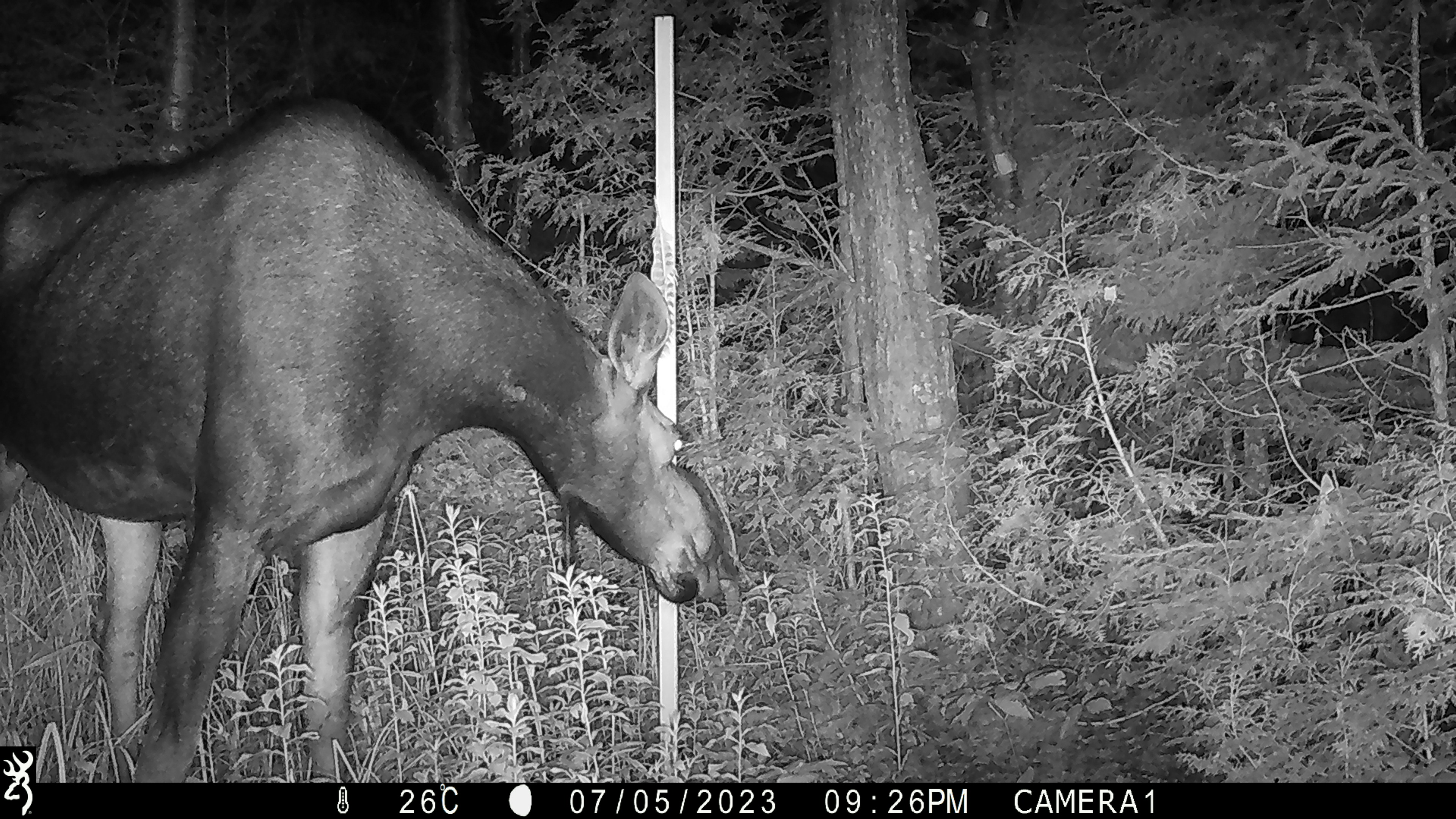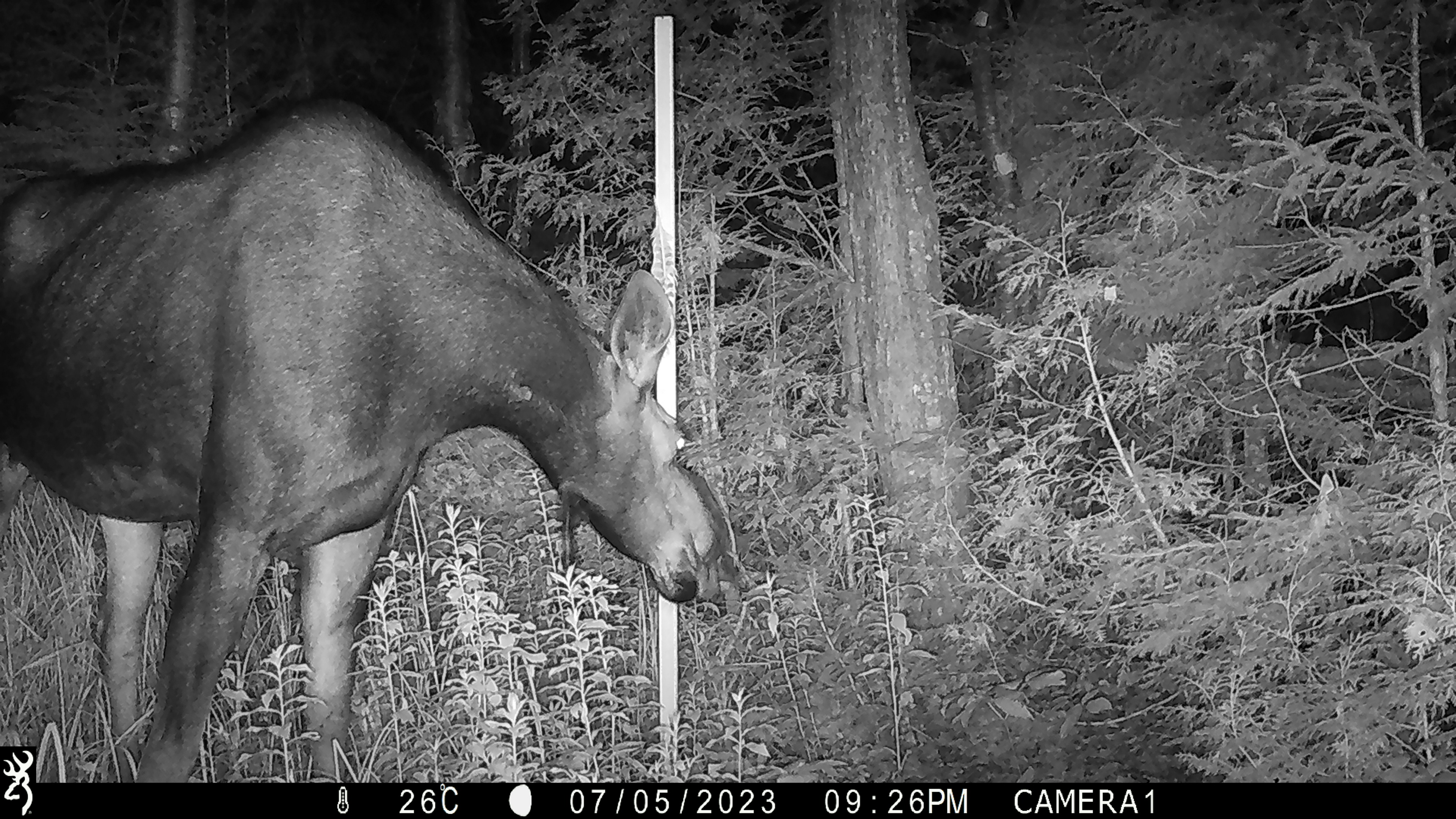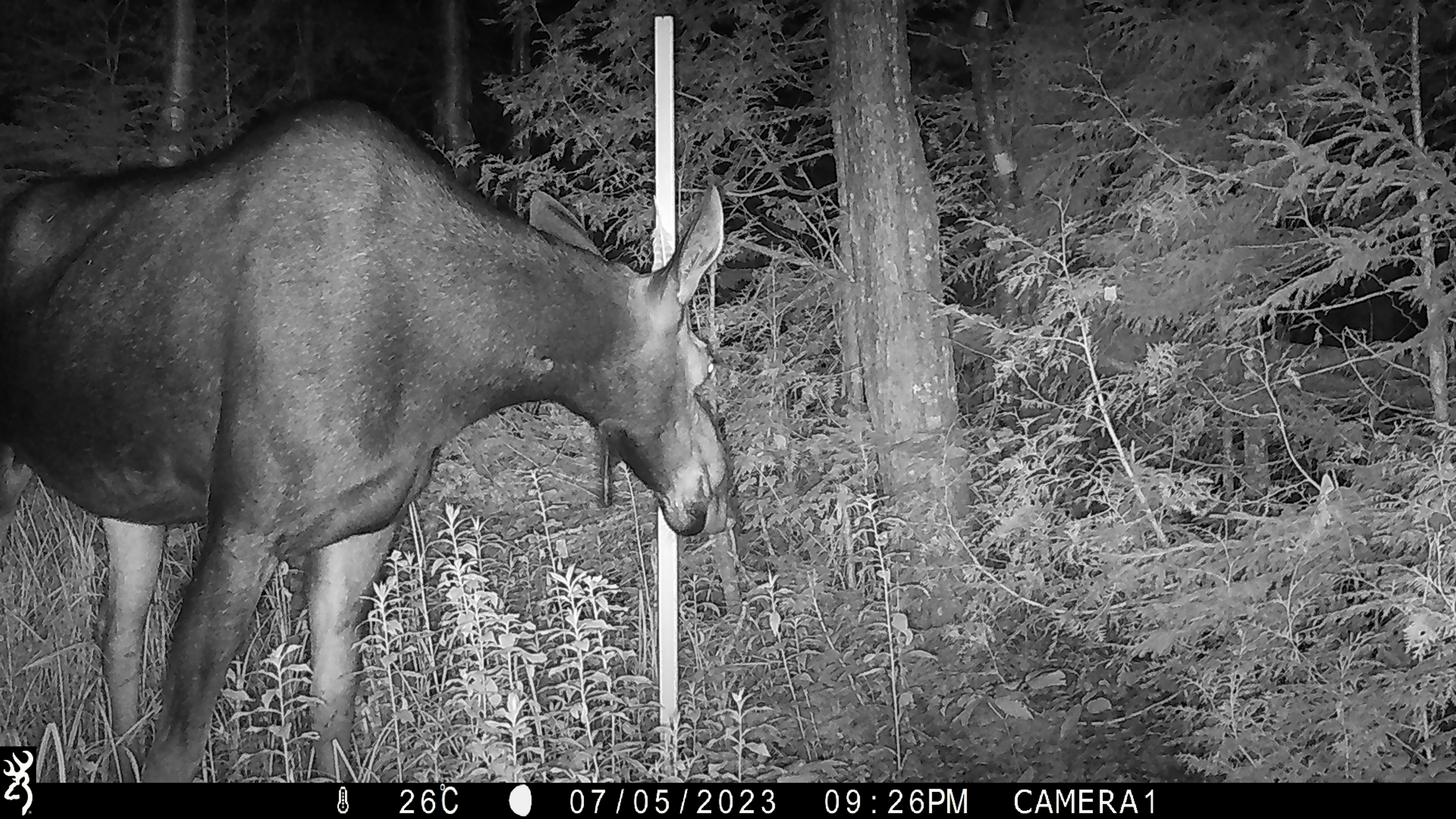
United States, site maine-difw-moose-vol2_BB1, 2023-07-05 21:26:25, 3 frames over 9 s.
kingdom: Animalia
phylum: Chordata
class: Mammalia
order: Artiodactyla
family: Cervidae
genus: Alces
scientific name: Alces alces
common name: moose